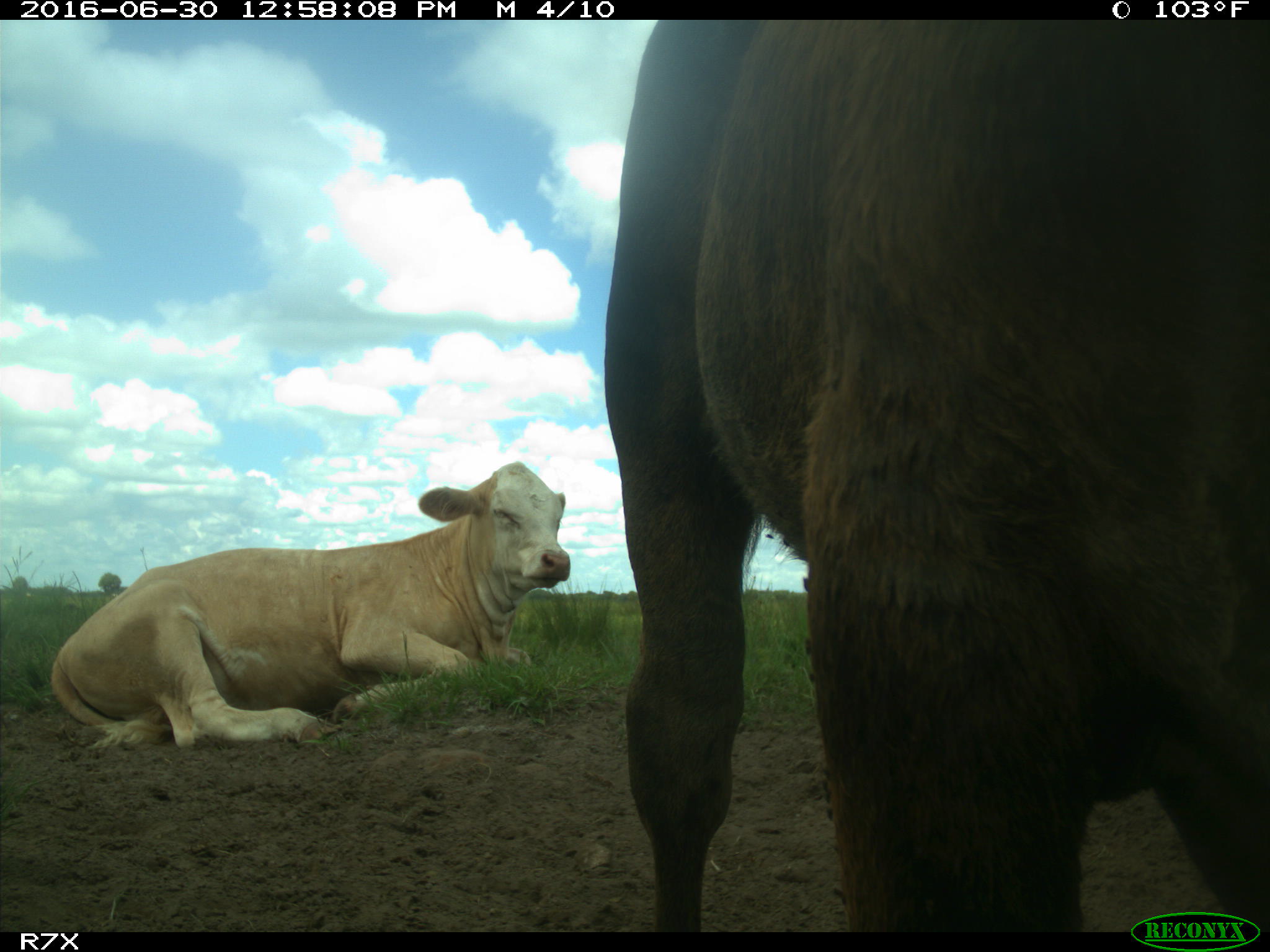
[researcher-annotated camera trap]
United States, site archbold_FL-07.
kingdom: Animalia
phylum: Chordata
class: Mammalia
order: Artiodactyla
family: Bovidae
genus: Bos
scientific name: Bos taurus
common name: domestic cow